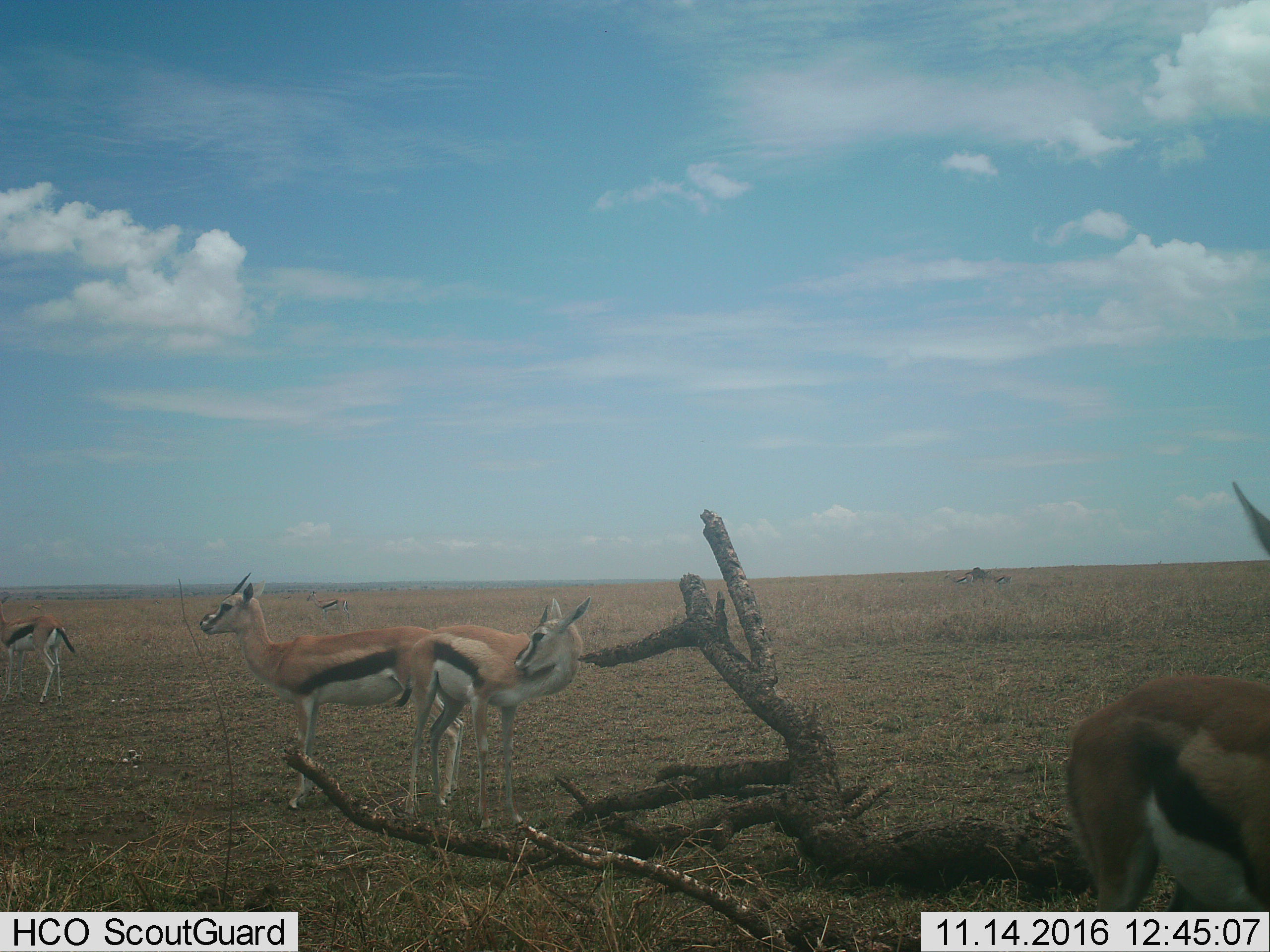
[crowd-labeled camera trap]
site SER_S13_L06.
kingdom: Animalia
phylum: Chordata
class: Mammalia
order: Artiodactyla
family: Bovidae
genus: Eudorcas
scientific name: Eudorcas thomsonii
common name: thomson's gazelle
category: gazellethomsons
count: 4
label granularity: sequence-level